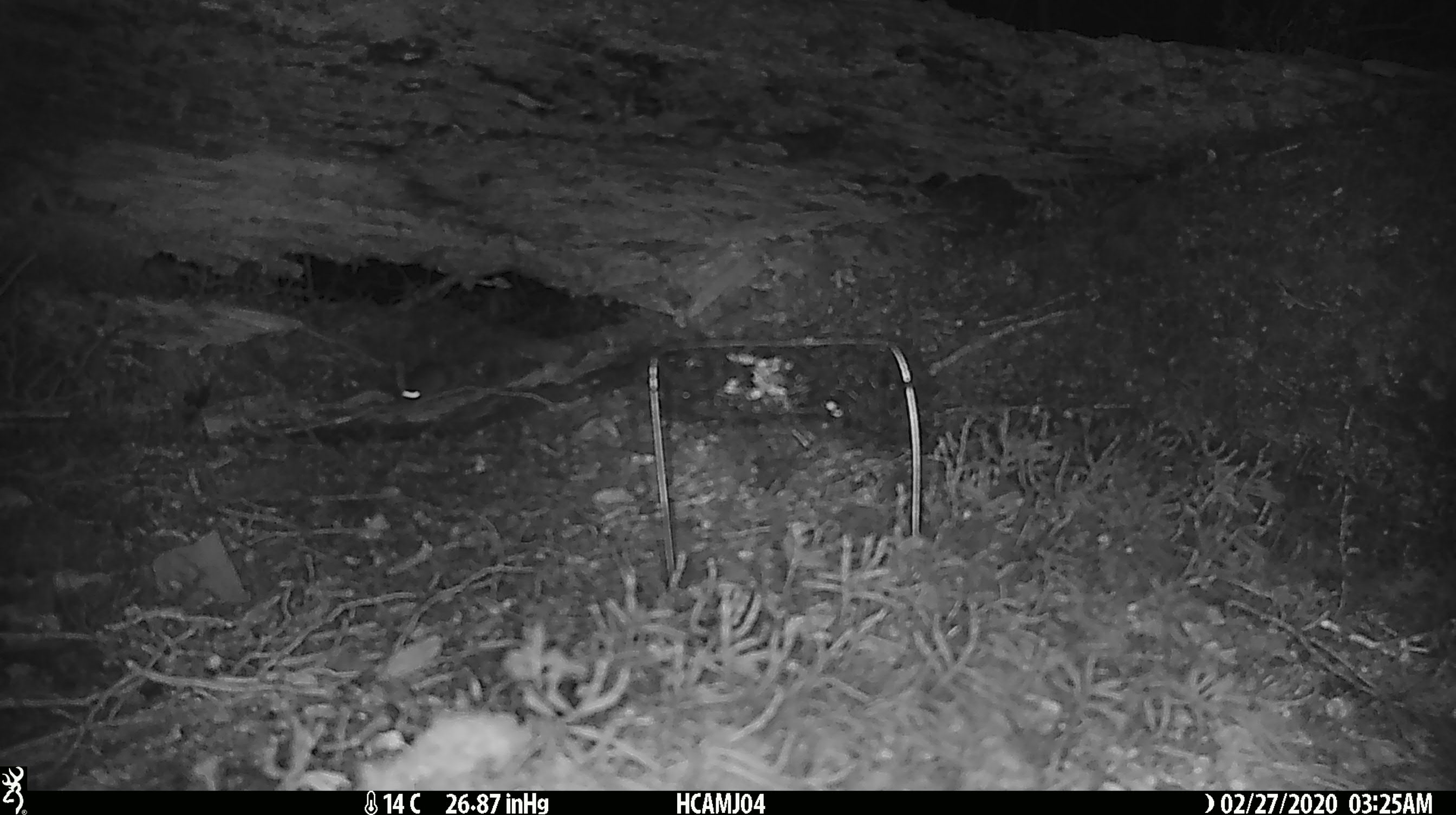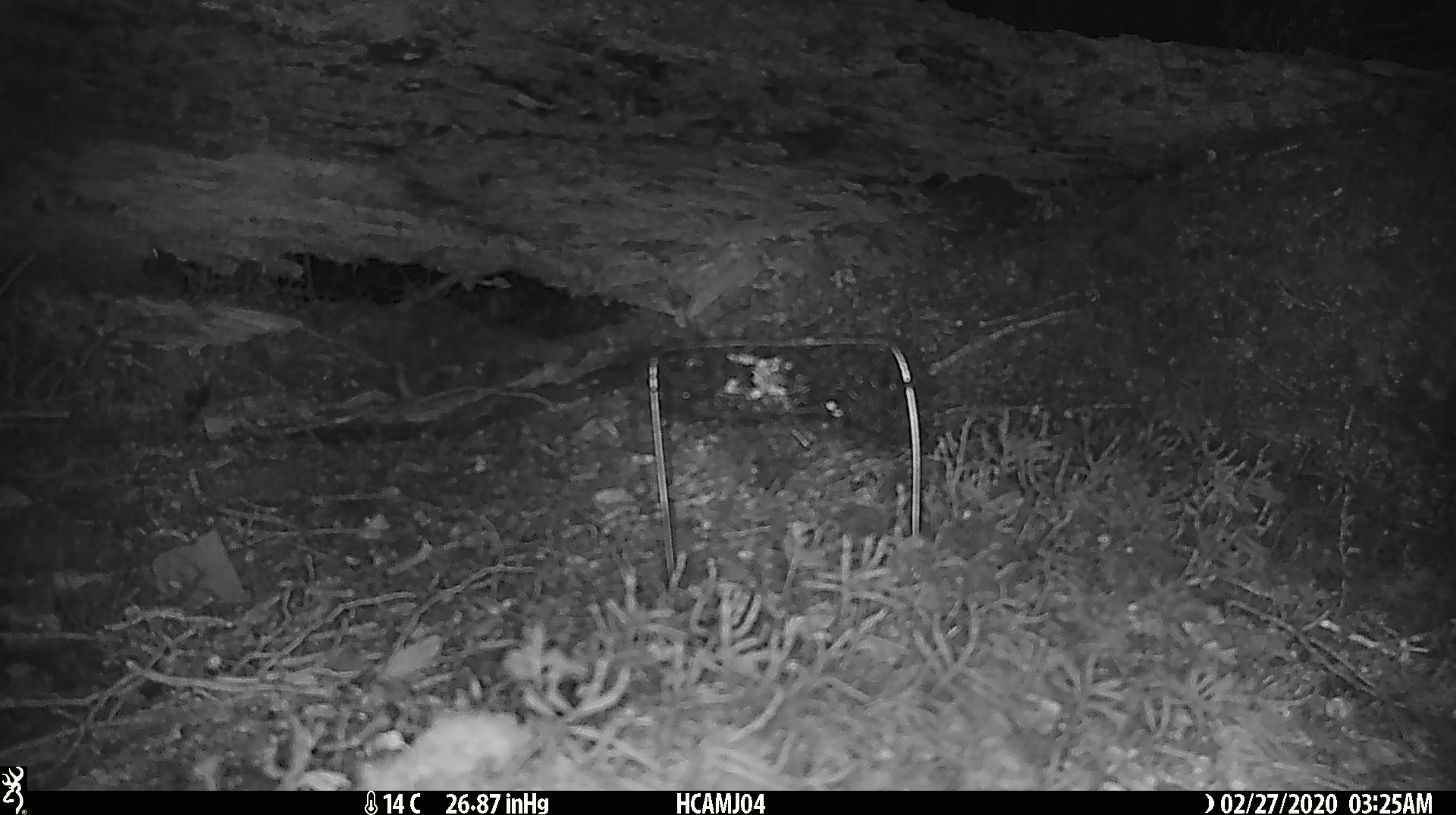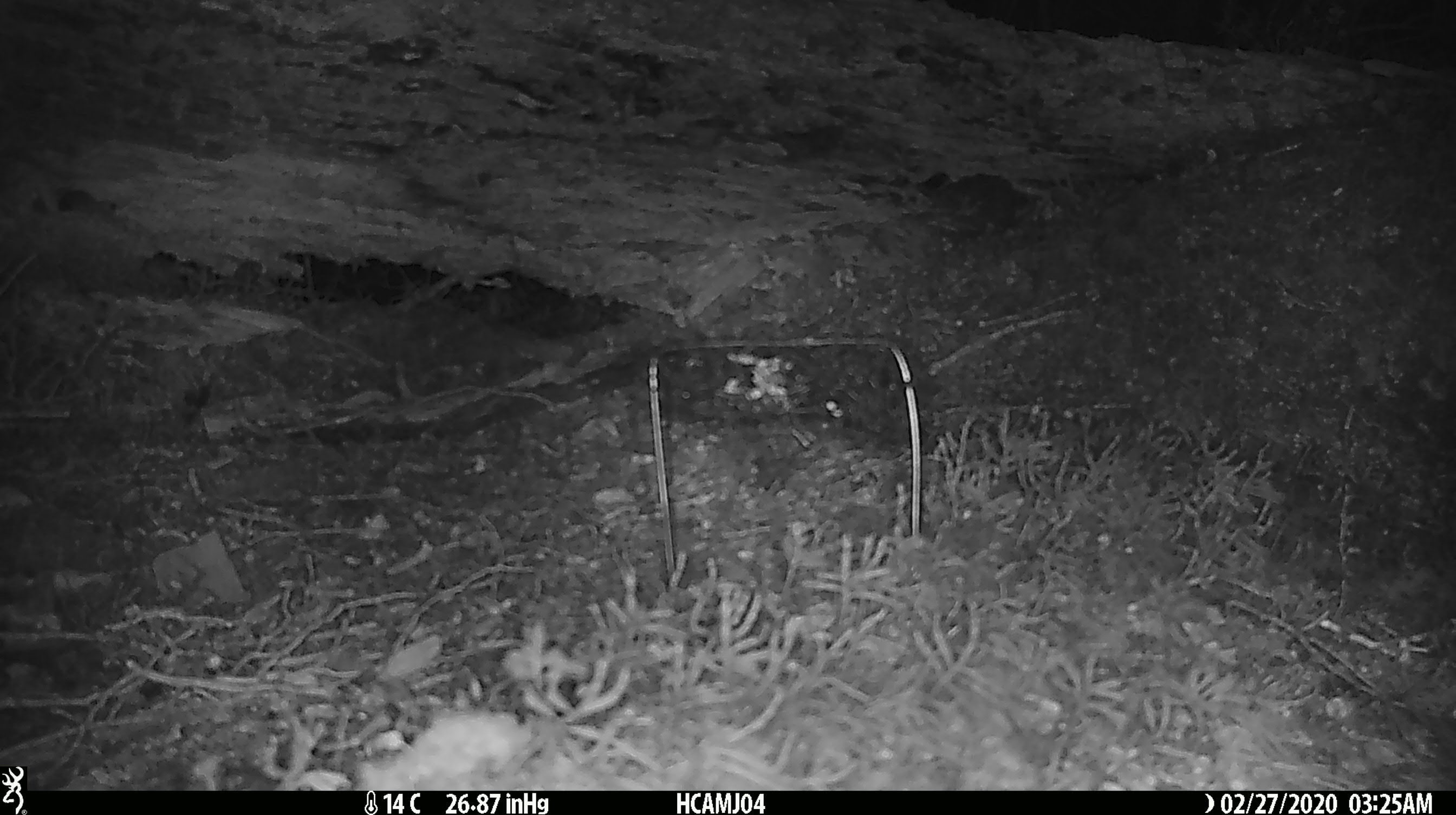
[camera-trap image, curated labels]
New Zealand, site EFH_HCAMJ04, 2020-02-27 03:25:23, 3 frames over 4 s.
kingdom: Animalia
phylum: Chordata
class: Mammalia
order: Rodentia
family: Muridae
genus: Mus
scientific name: Mus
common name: mouse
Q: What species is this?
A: Mouse (Mus).